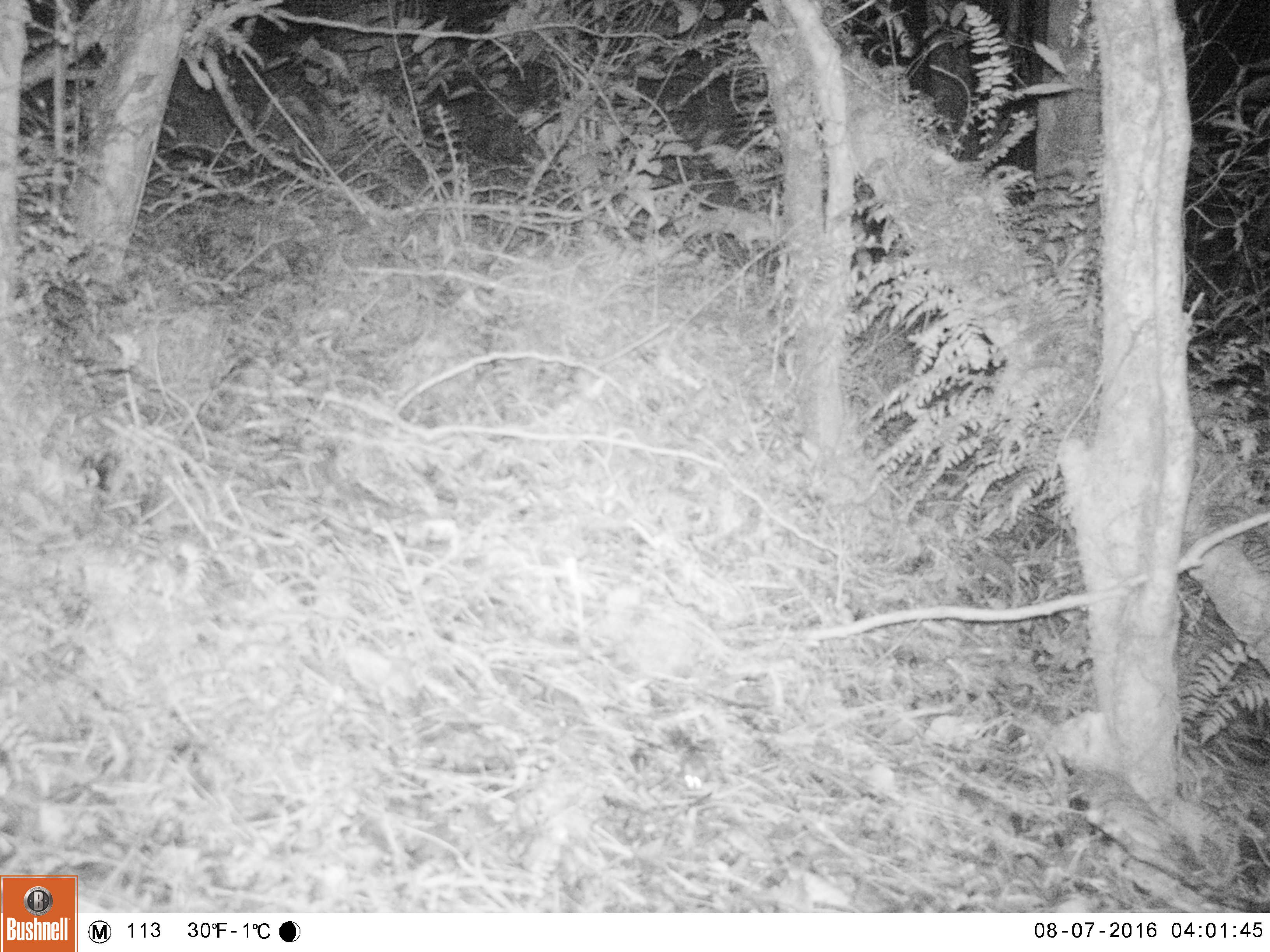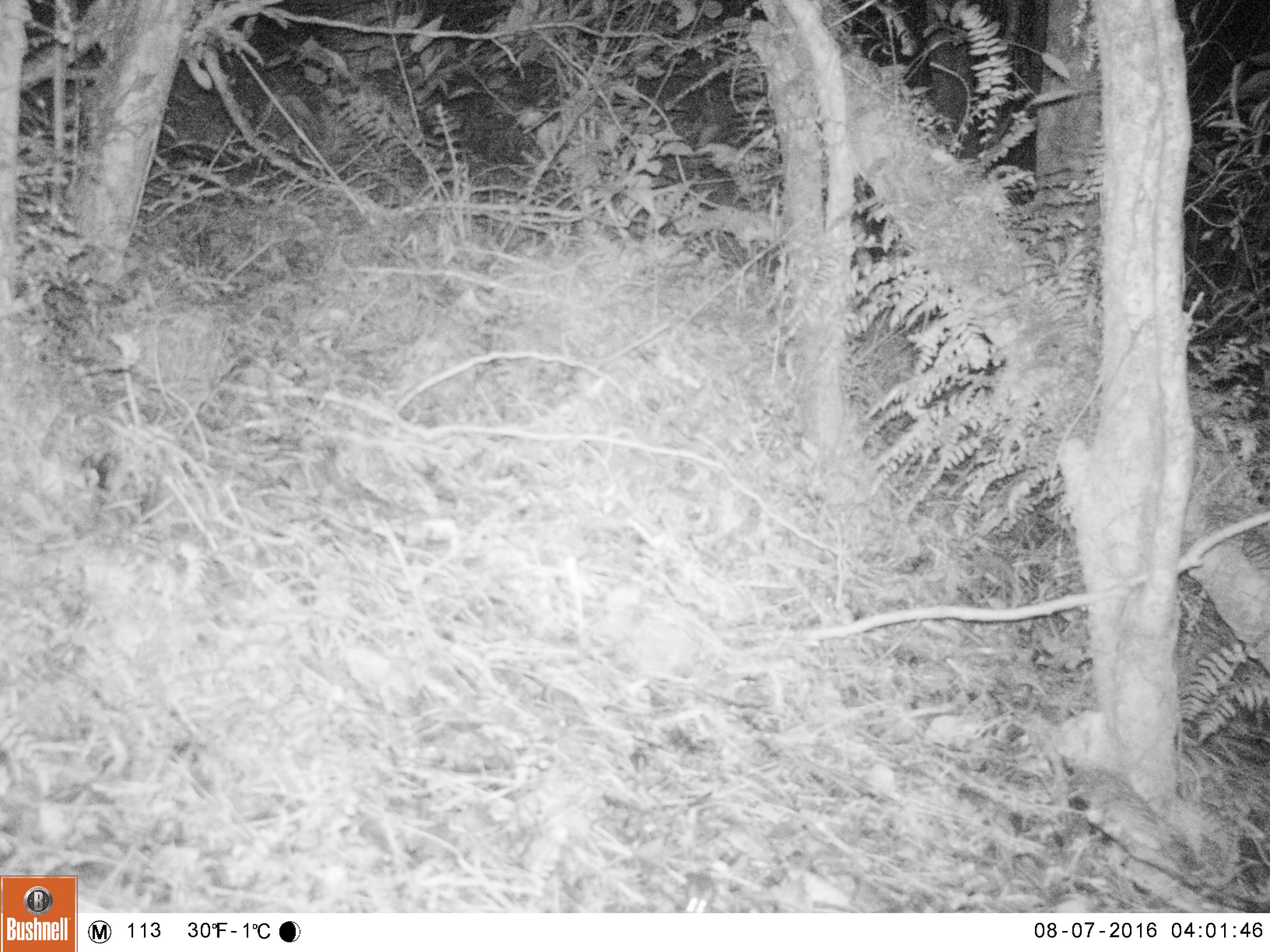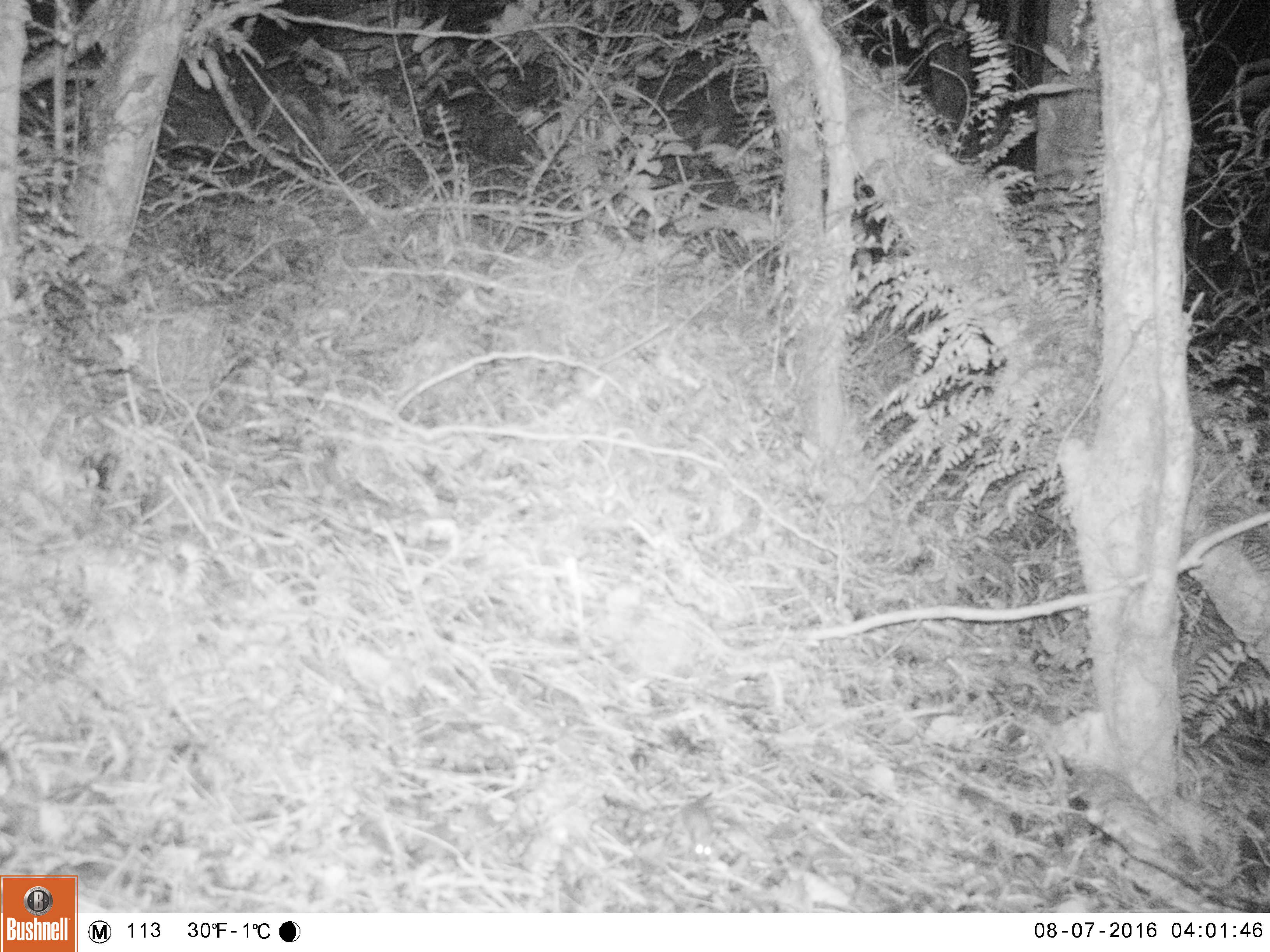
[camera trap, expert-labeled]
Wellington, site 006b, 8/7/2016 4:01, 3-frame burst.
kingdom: Animalia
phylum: Chordata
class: Mammalia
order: Rodentia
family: Muridae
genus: Mus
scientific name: Mus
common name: mouse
Mouse (Mus).